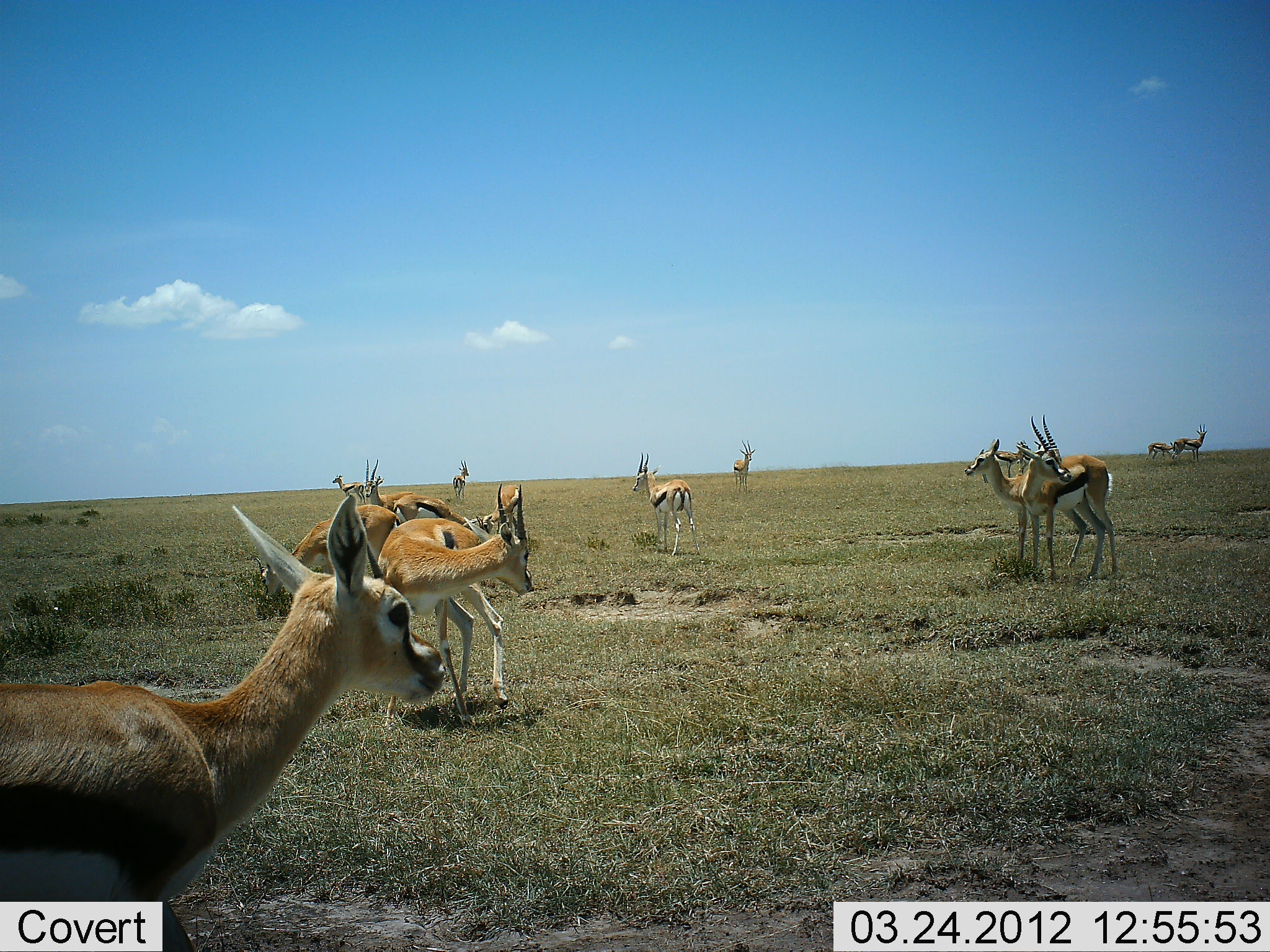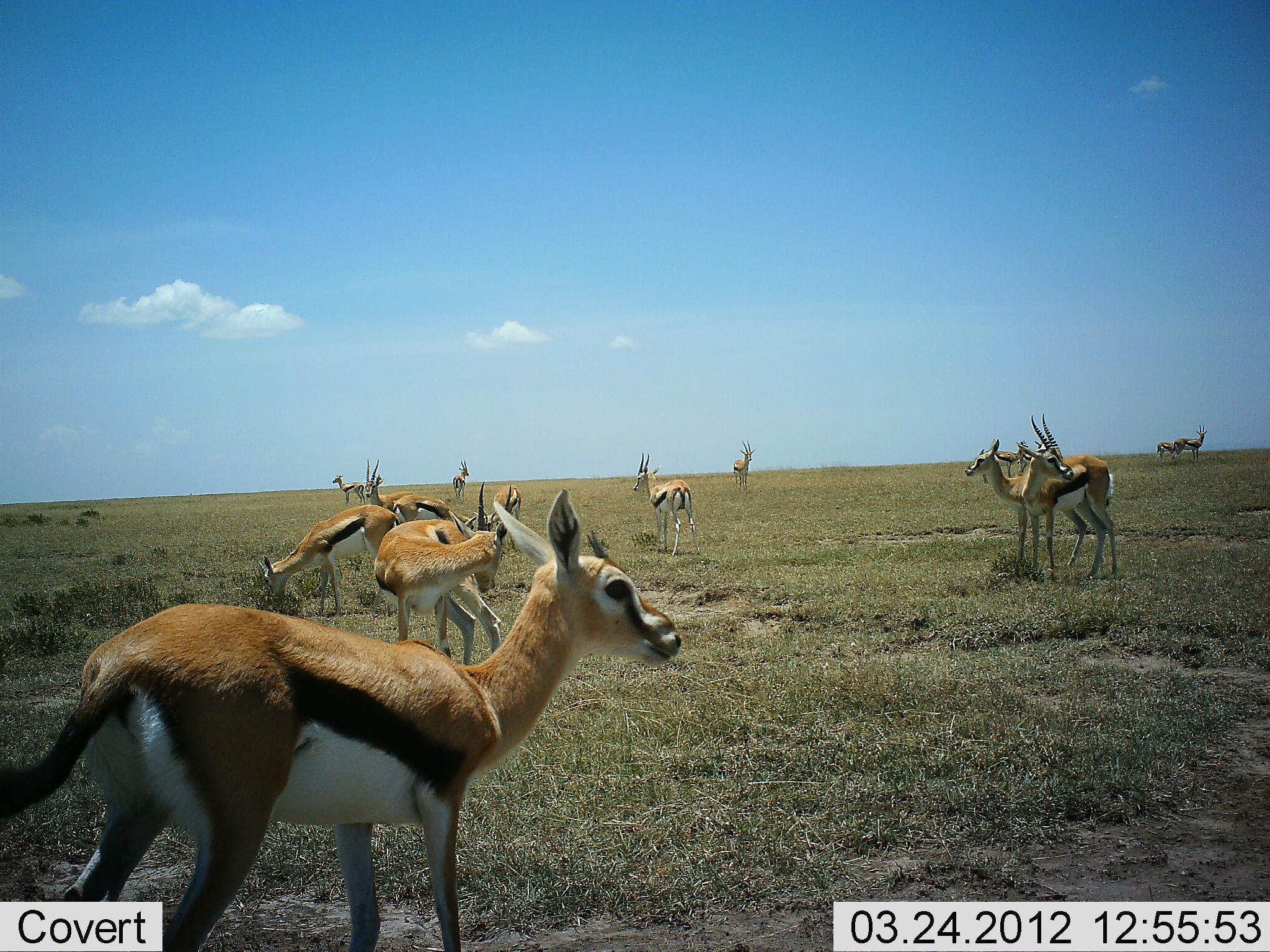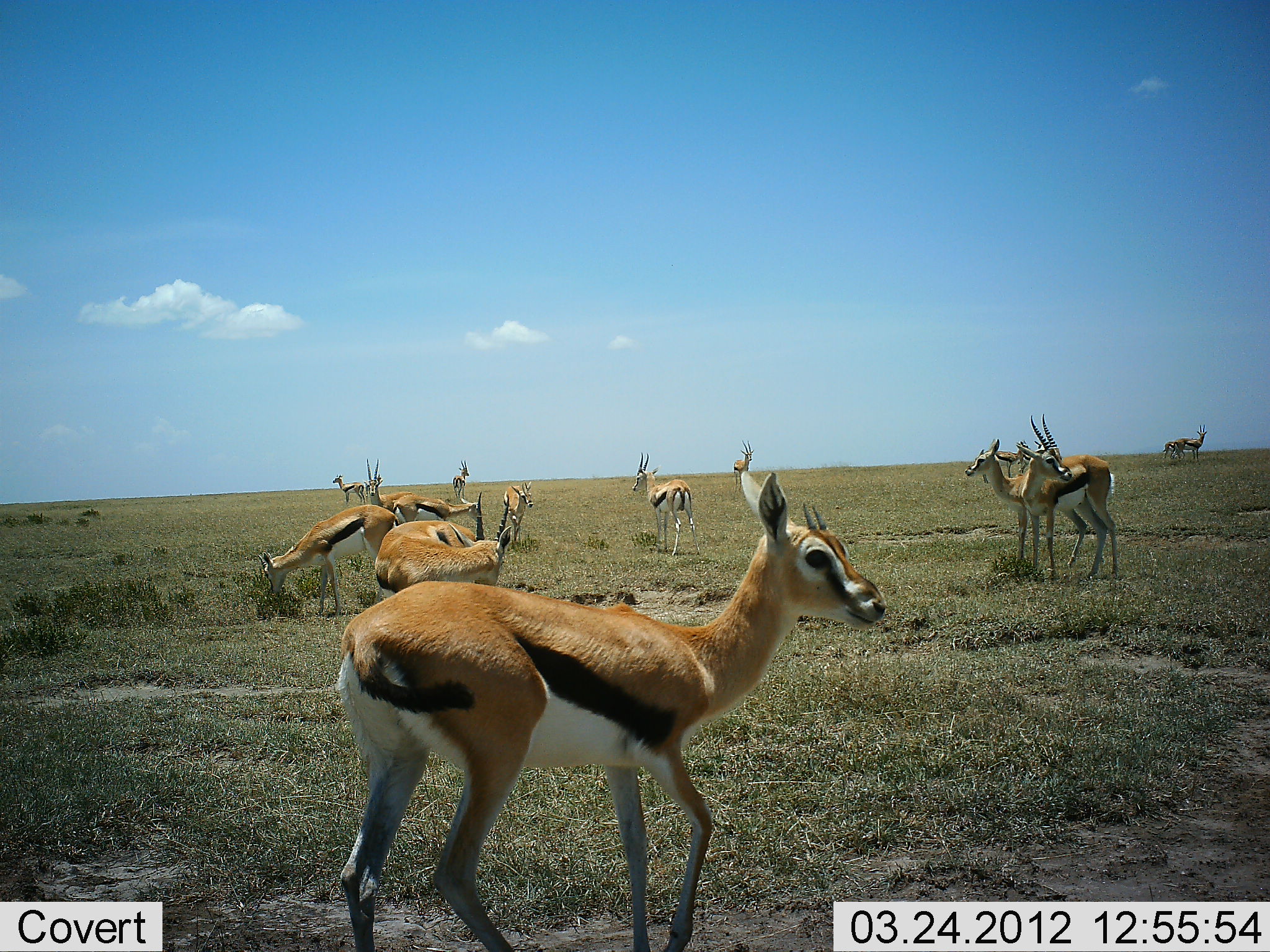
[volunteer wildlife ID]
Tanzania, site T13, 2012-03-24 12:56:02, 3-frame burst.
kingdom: Animalia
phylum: Chordata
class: Mammalia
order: Artiodactyla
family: Bovidae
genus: Eudorcas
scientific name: Eudorcas thomsonii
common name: thomson's gazelle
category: gazellethomsons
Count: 11-50.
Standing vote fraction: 94%.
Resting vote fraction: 6%.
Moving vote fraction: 39%.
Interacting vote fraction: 6%.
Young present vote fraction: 11%.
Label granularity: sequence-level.